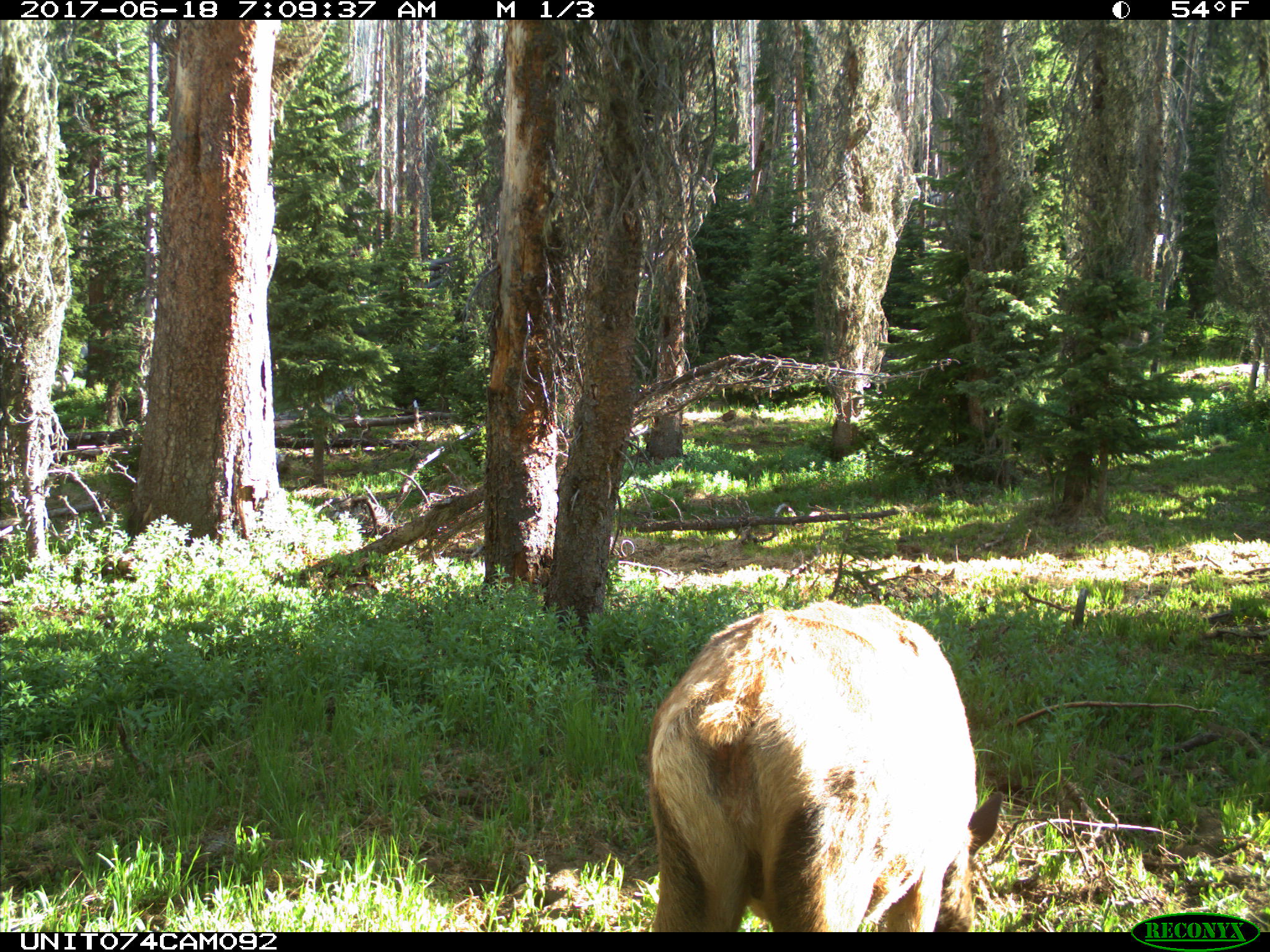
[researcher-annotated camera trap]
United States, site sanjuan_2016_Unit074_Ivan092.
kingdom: Animalia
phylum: Chordata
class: Mammalia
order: Artiodactyla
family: Cervidae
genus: Cervus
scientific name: Cervus elaphus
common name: red deer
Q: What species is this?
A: Cervus elaphus (red deer).